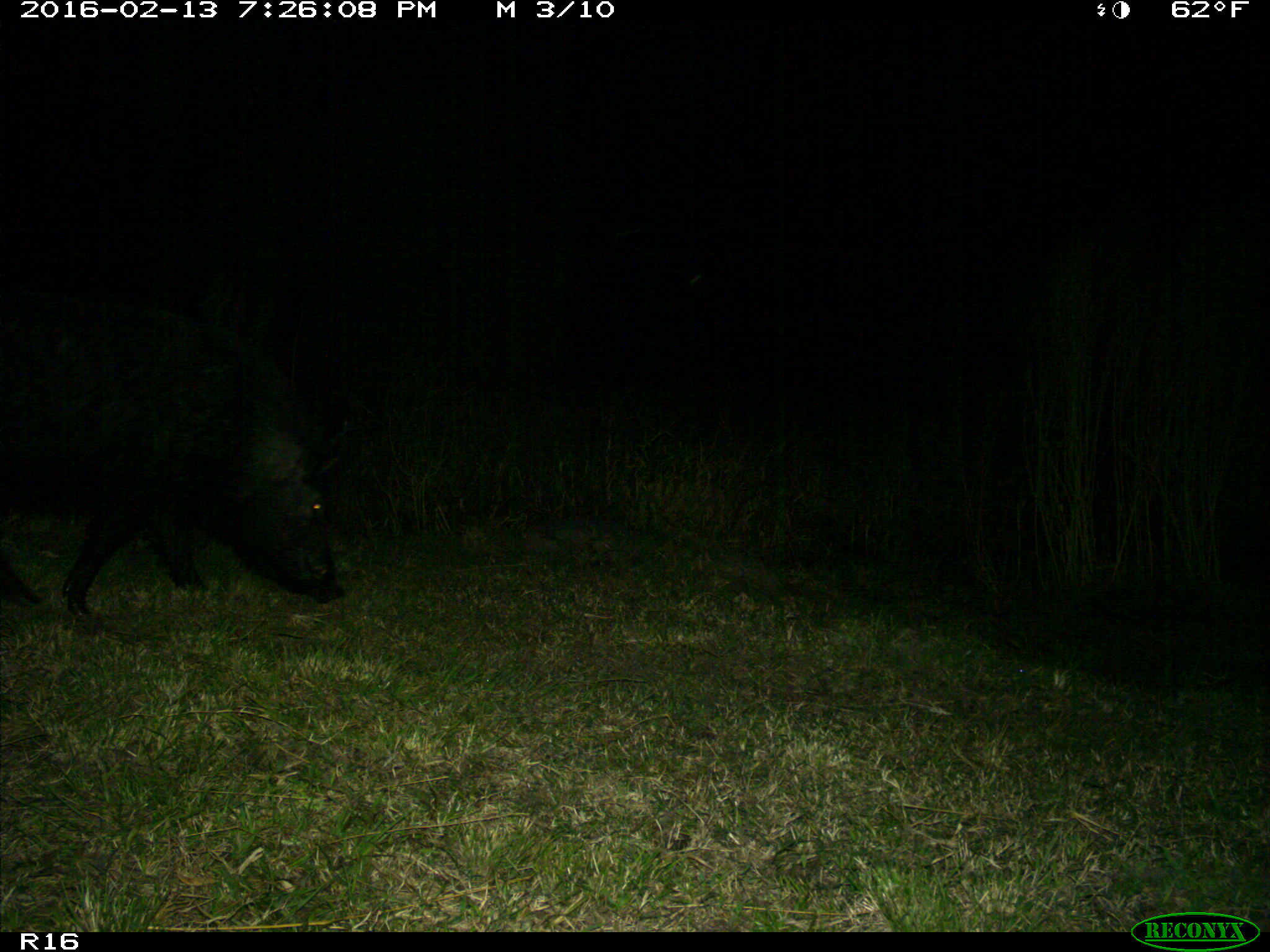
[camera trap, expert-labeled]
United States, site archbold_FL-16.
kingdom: Animalia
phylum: Chordata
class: Mammalia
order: Artiodactyla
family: Suidae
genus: Sus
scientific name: Sus scrofa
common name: wild boar